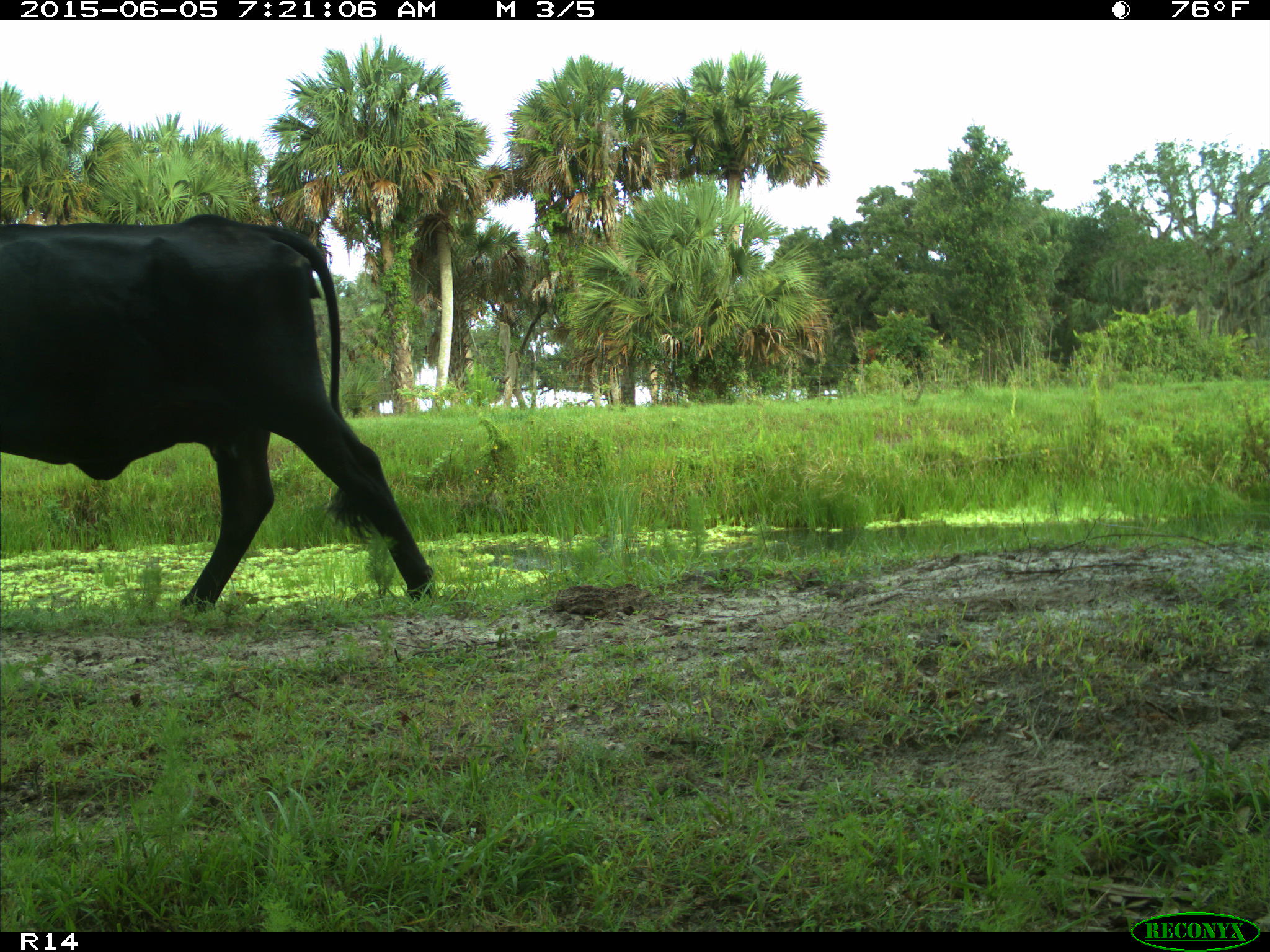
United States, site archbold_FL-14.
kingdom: Animalia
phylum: Chordata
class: Mammalia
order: Artiodactyla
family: Bovidae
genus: Bos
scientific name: Bos taurus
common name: domestic cow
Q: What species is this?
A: Bos taurus (domestic cow).